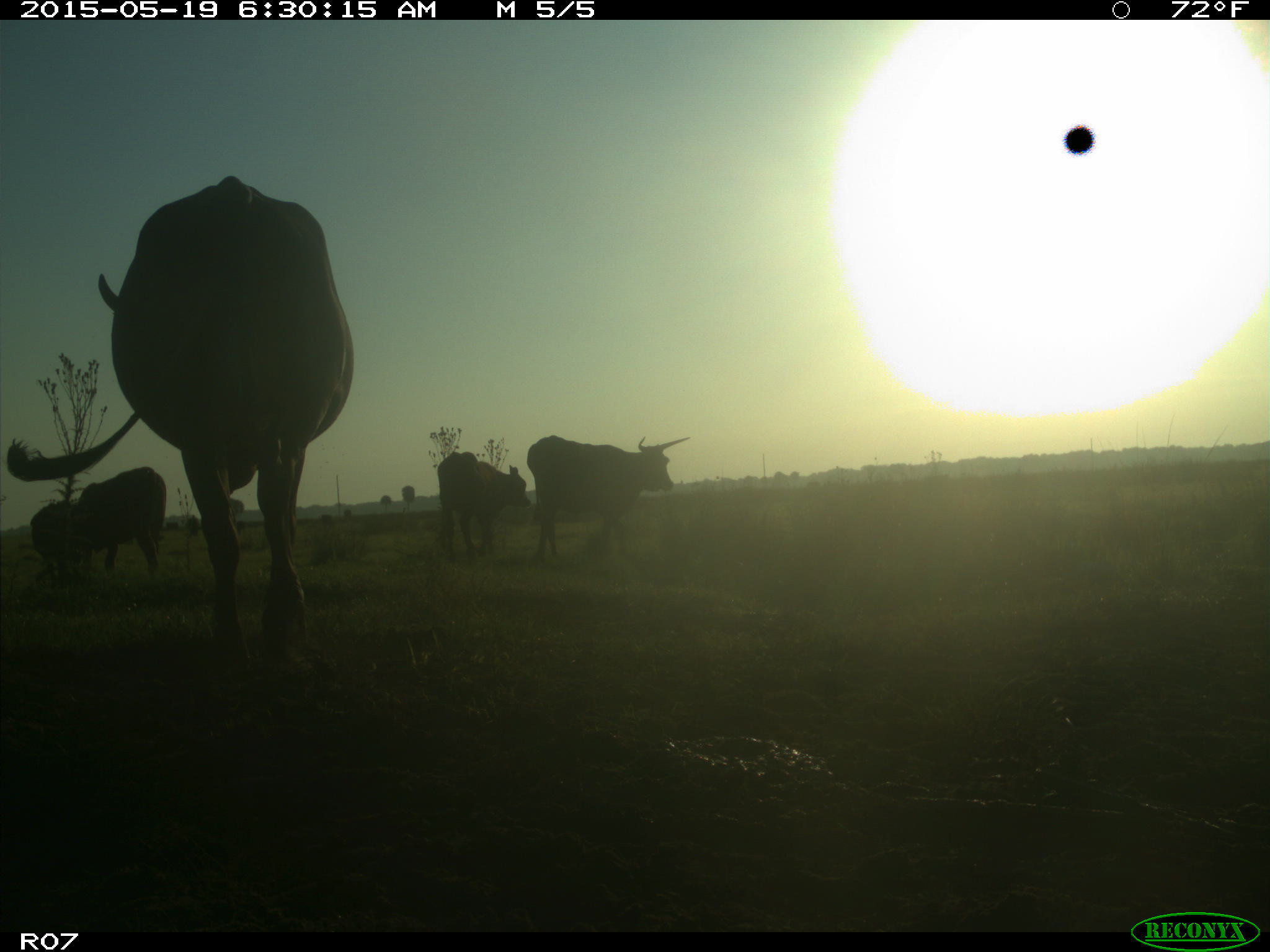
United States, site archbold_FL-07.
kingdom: Animalia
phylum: Chordata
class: Mammalia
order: Artiodactyla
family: Bovidae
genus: Bos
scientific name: Bos taurus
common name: domestic cow